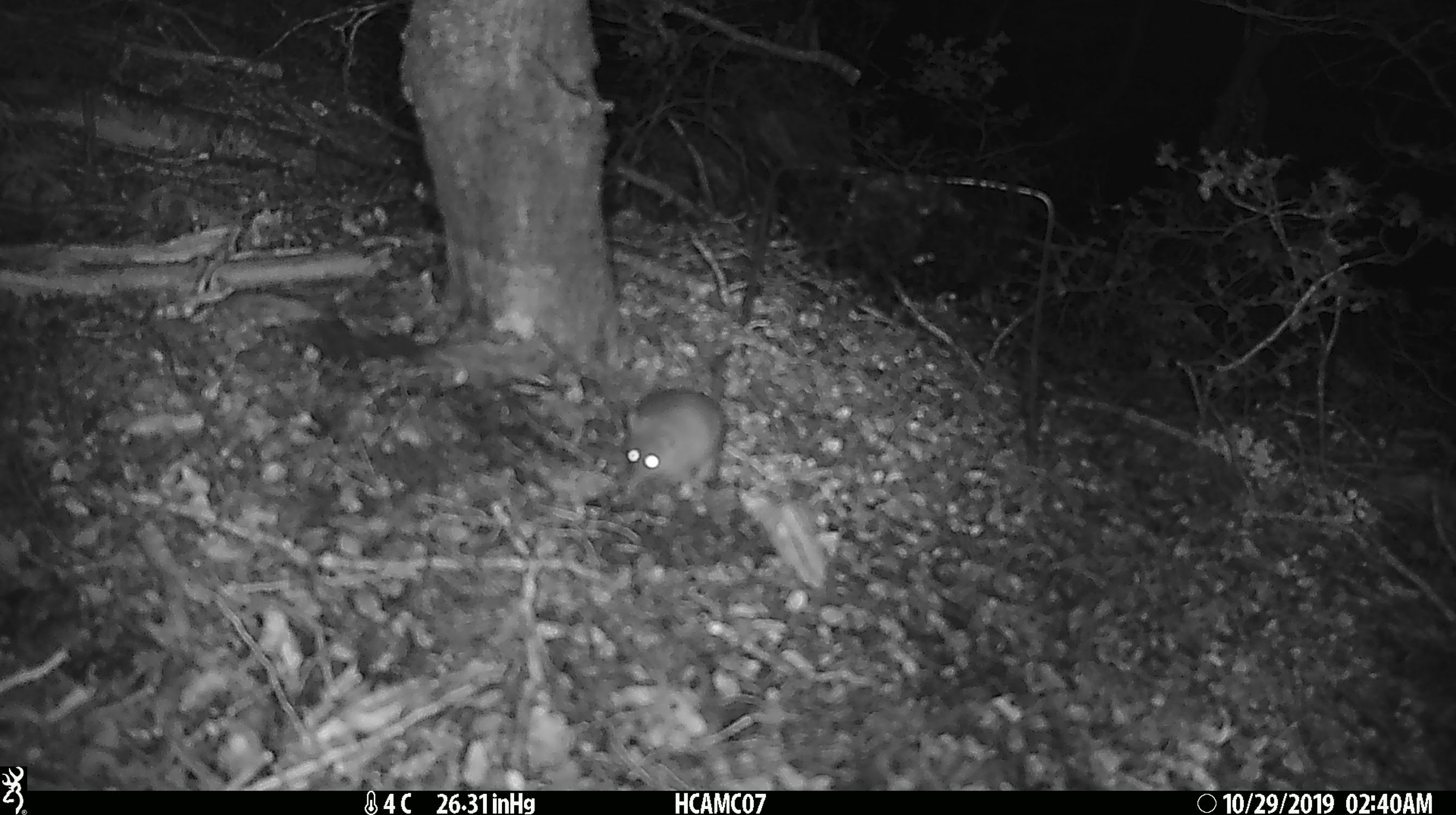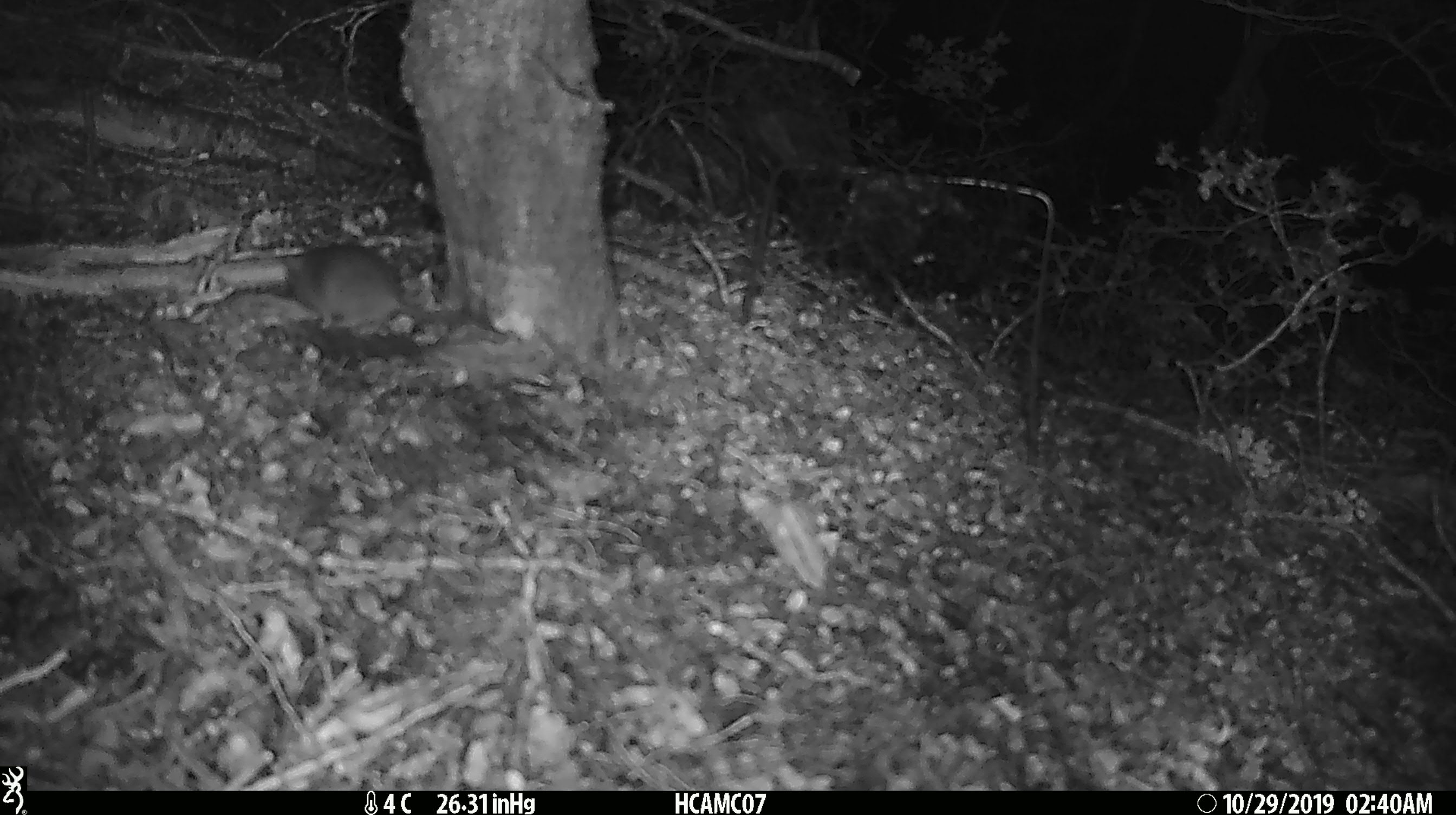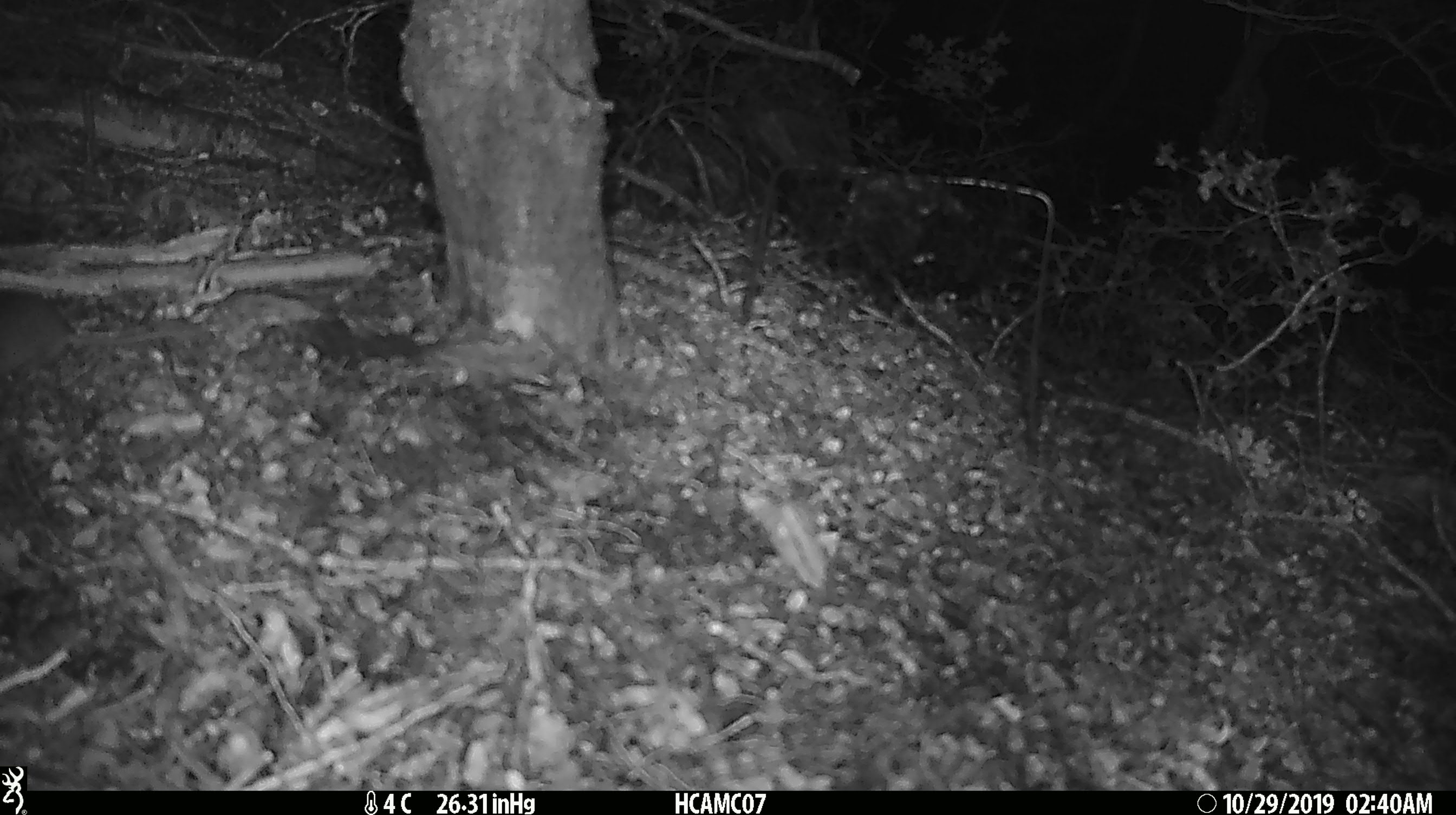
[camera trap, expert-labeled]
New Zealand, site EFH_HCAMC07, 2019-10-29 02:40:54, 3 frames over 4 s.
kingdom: Animalia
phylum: Chordata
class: Mammalia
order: Rodentia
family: Muridae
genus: Mus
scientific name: Mus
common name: mouse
Mouse (Mus).